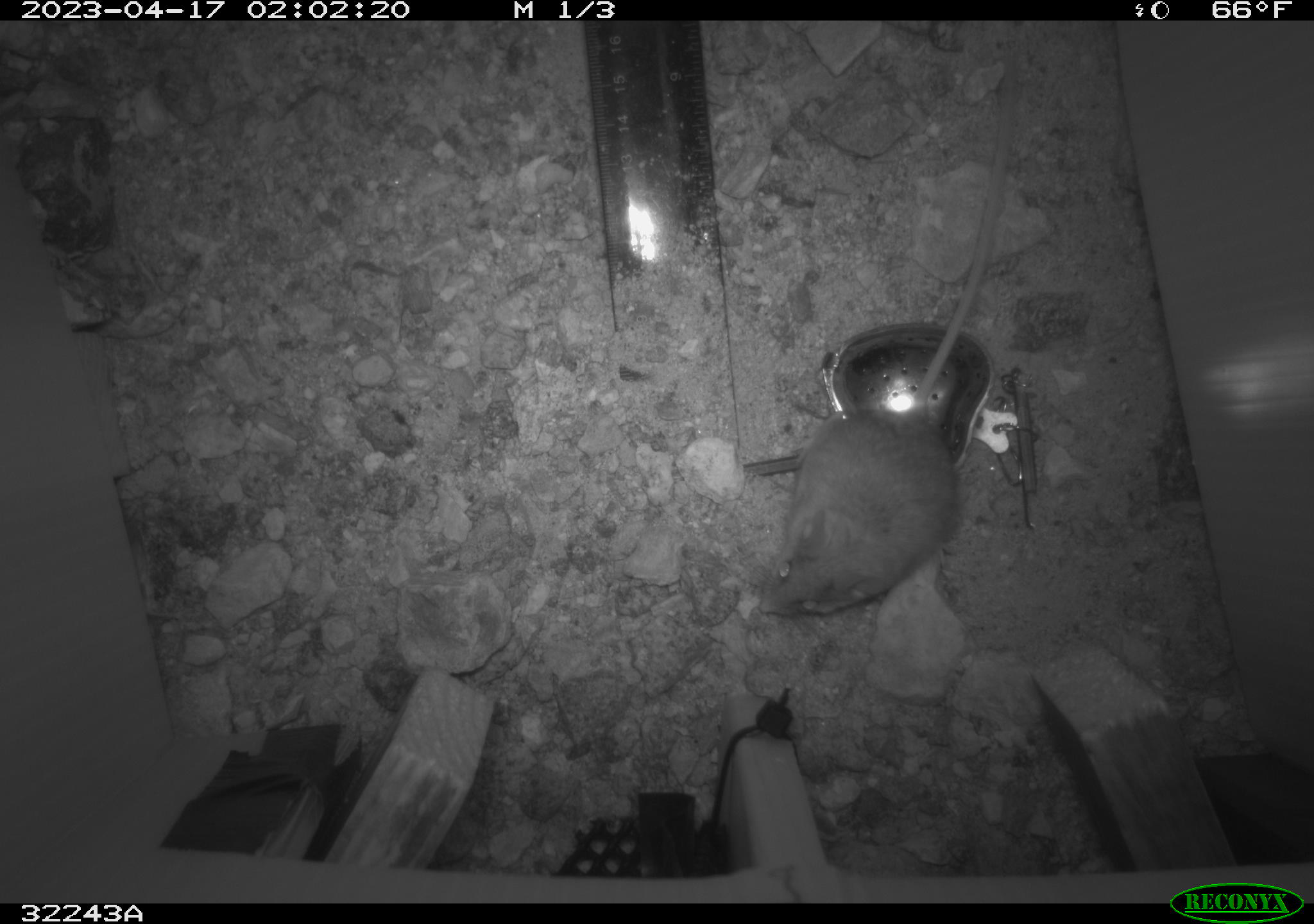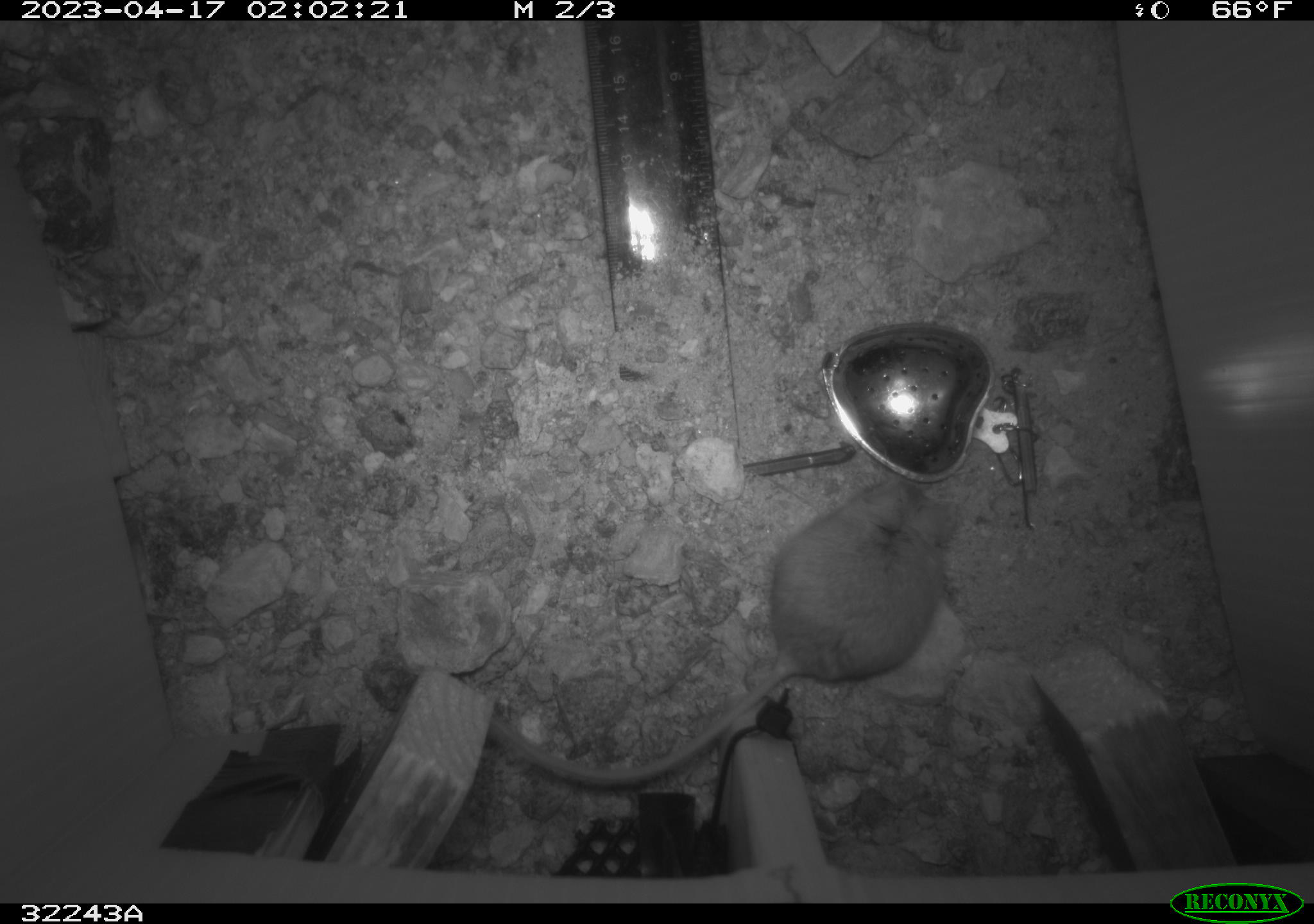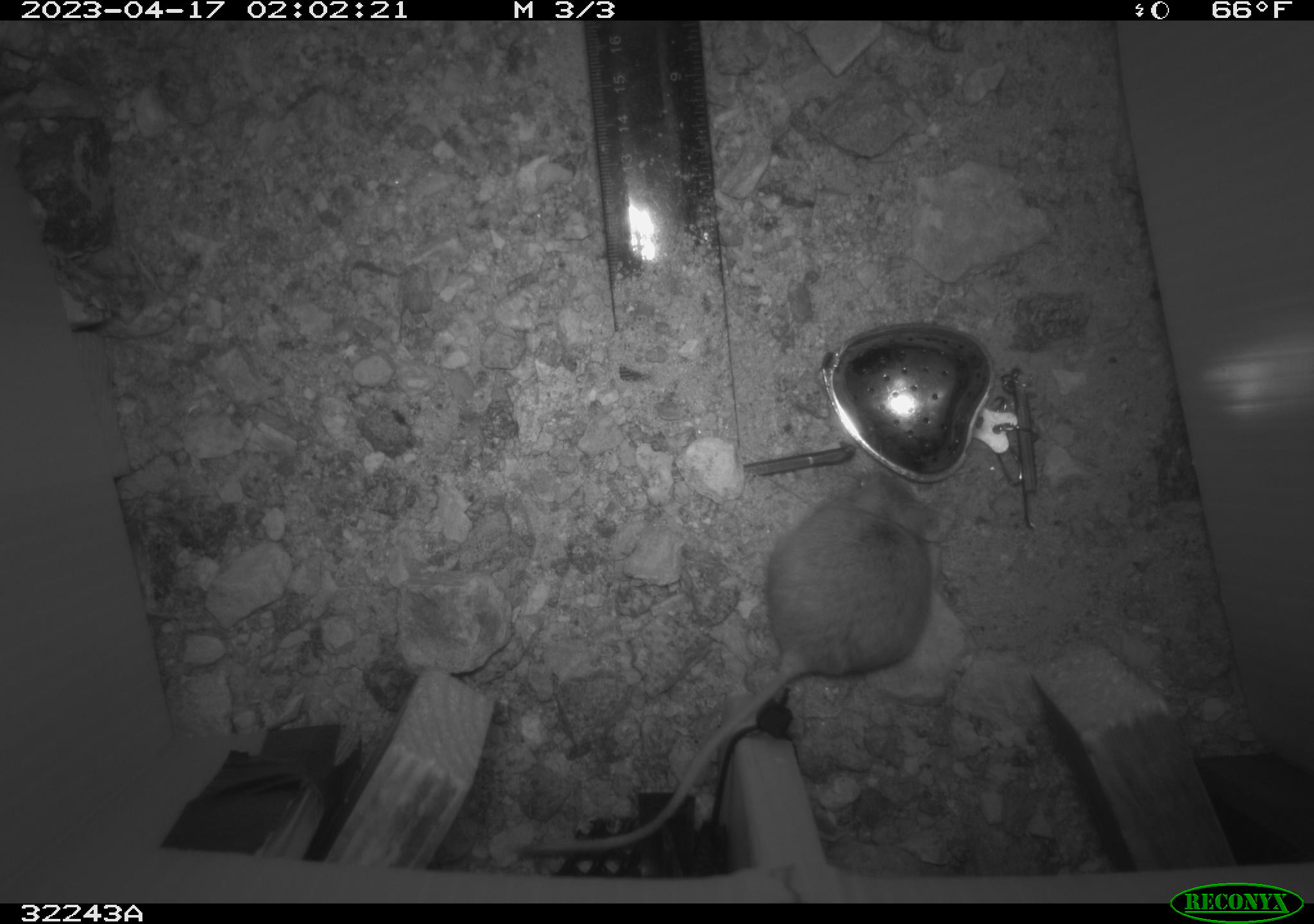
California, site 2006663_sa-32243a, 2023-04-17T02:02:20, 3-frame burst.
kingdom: Animalia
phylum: Chordata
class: Mammalia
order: Rodentia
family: Cricetidae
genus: Peromyscus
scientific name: Peromyscus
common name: deer mice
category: peromyscus species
Peromyscus species (deer mice) (Peromyscus).